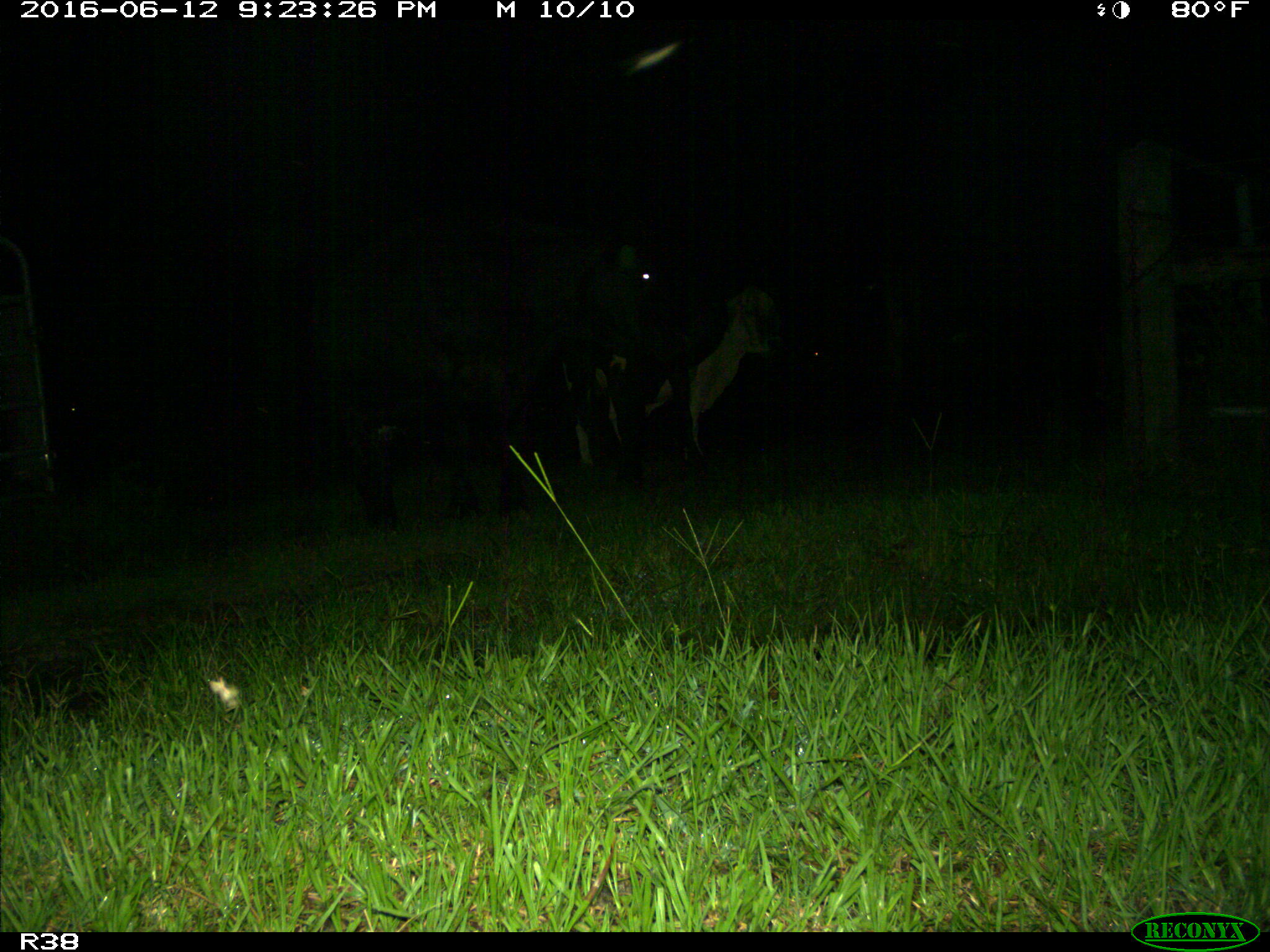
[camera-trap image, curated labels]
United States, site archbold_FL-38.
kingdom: Animalia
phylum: Chordata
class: Mammalia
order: Artiodactyla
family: Bovidae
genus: Bos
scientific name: Bos taurus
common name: domestic cow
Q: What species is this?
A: Bos taurus (domestic cow).